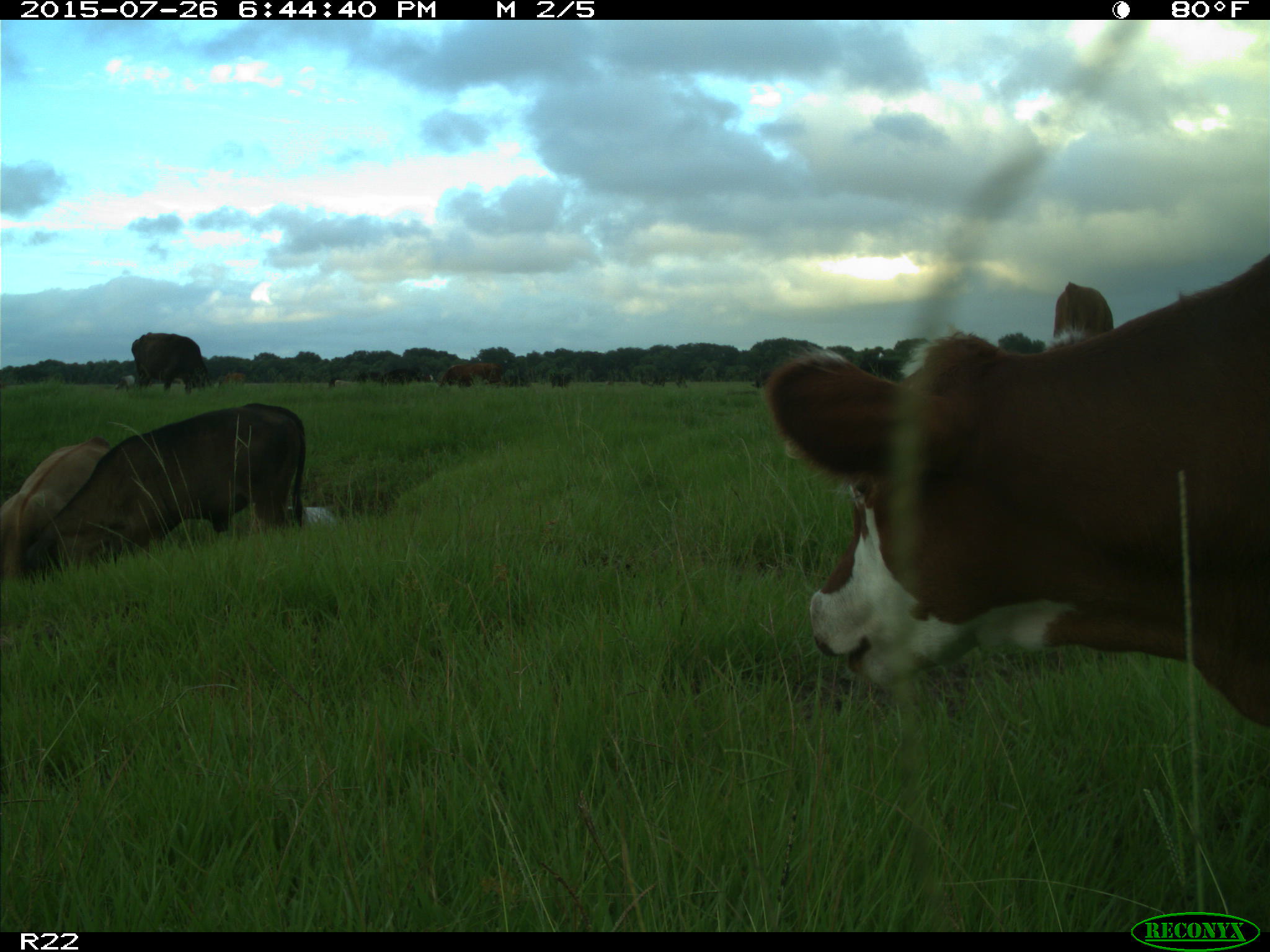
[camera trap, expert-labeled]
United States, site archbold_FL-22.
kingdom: Animalia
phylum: Chordata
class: Mammalia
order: Artiodactyla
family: Bovidae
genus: Bos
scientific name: Bos taurus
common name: domestic cow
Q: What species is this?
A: Bos taurus (domestic cow).